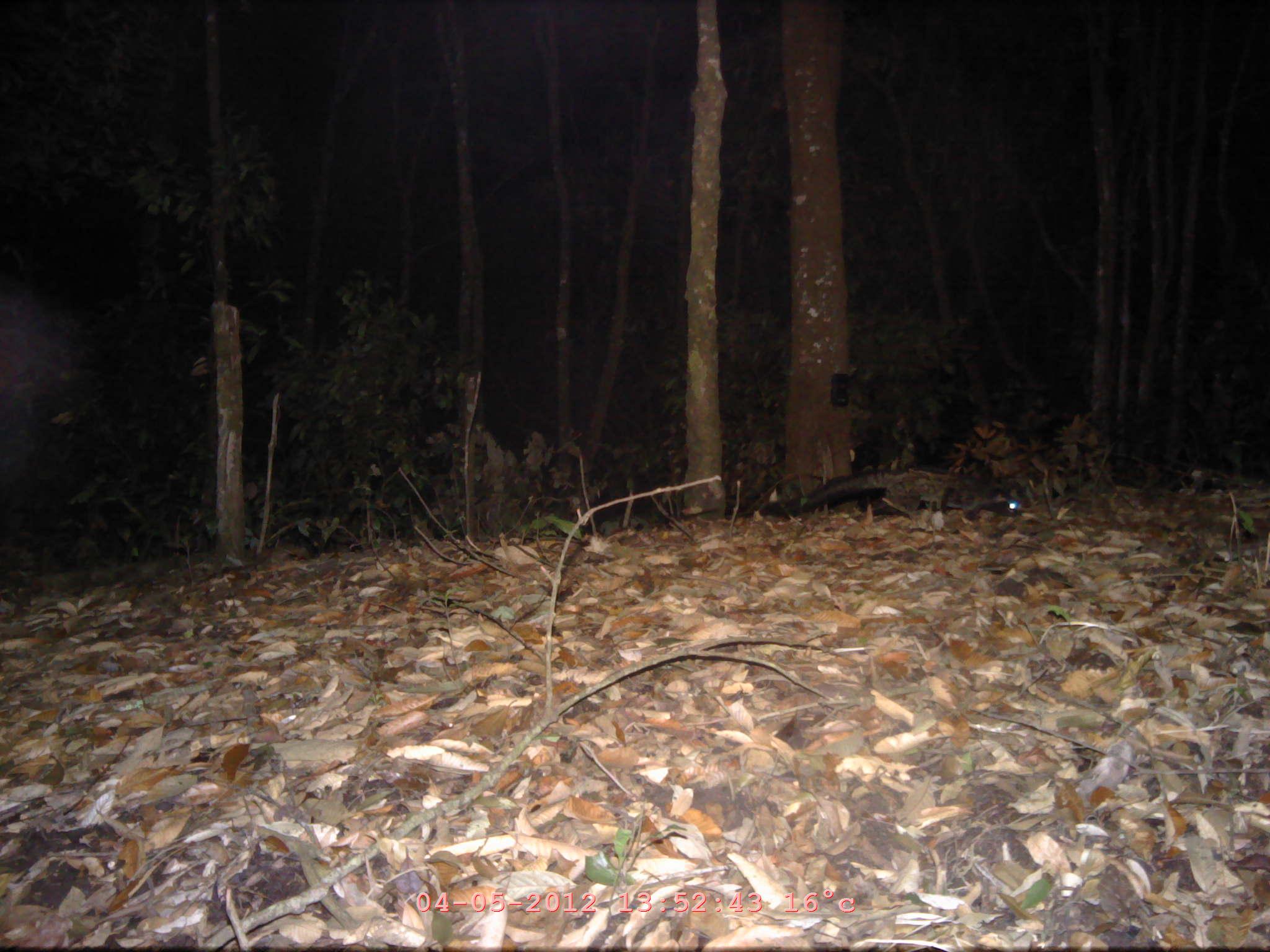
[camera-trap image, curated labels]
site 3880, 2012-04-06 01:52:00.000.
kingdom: Animalia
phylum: Chordata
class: Mammalia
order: Carnivora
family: Viverridae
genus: Paradoxurus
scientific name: Paradoxurus hermaphroditus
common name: asian palm civet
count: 1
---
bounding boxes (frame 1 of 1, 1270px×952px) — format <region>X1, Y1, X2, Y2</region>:
paradoxurus hermaphroditus: <region>758, 465, 1020, 531</region>